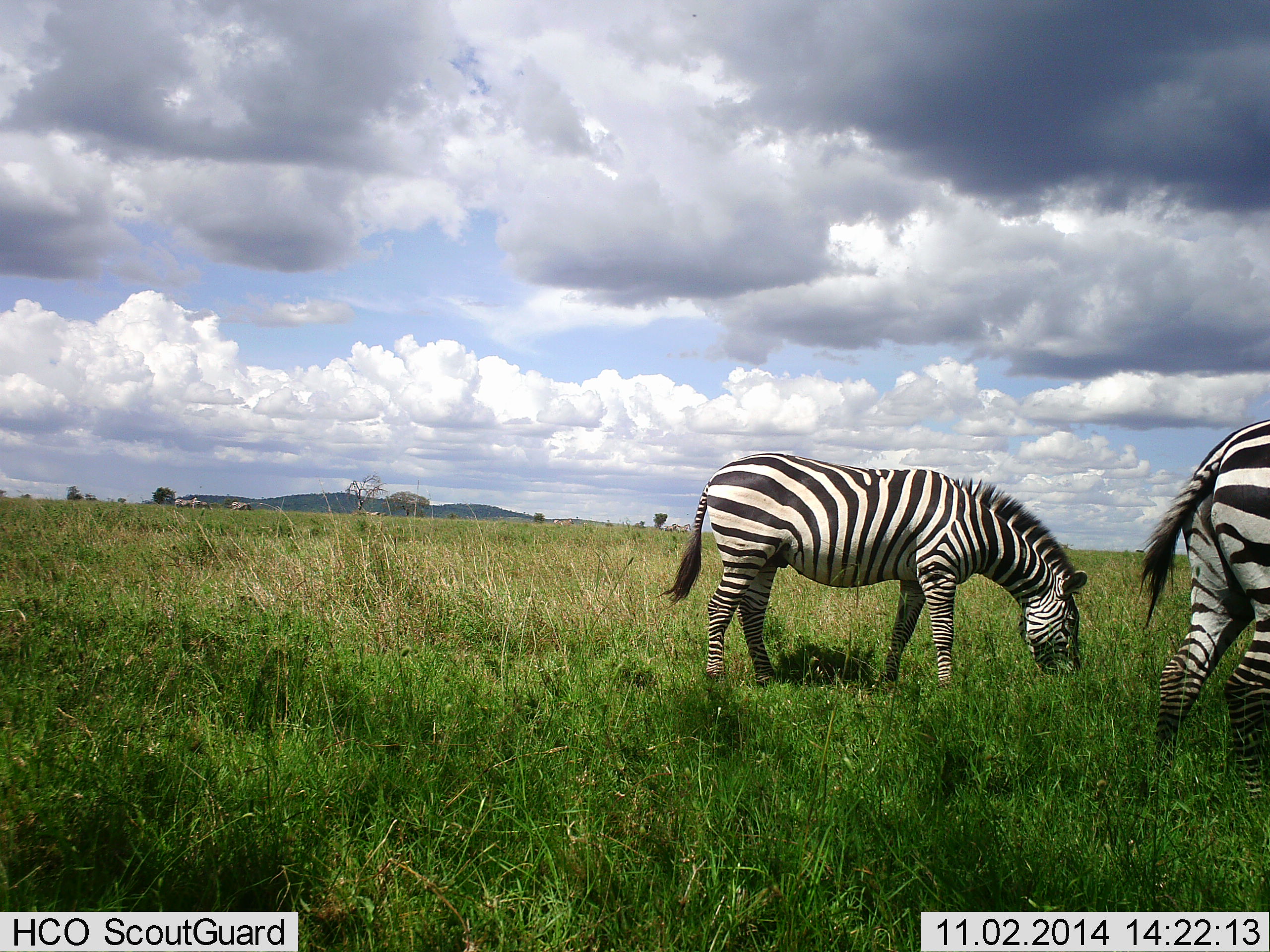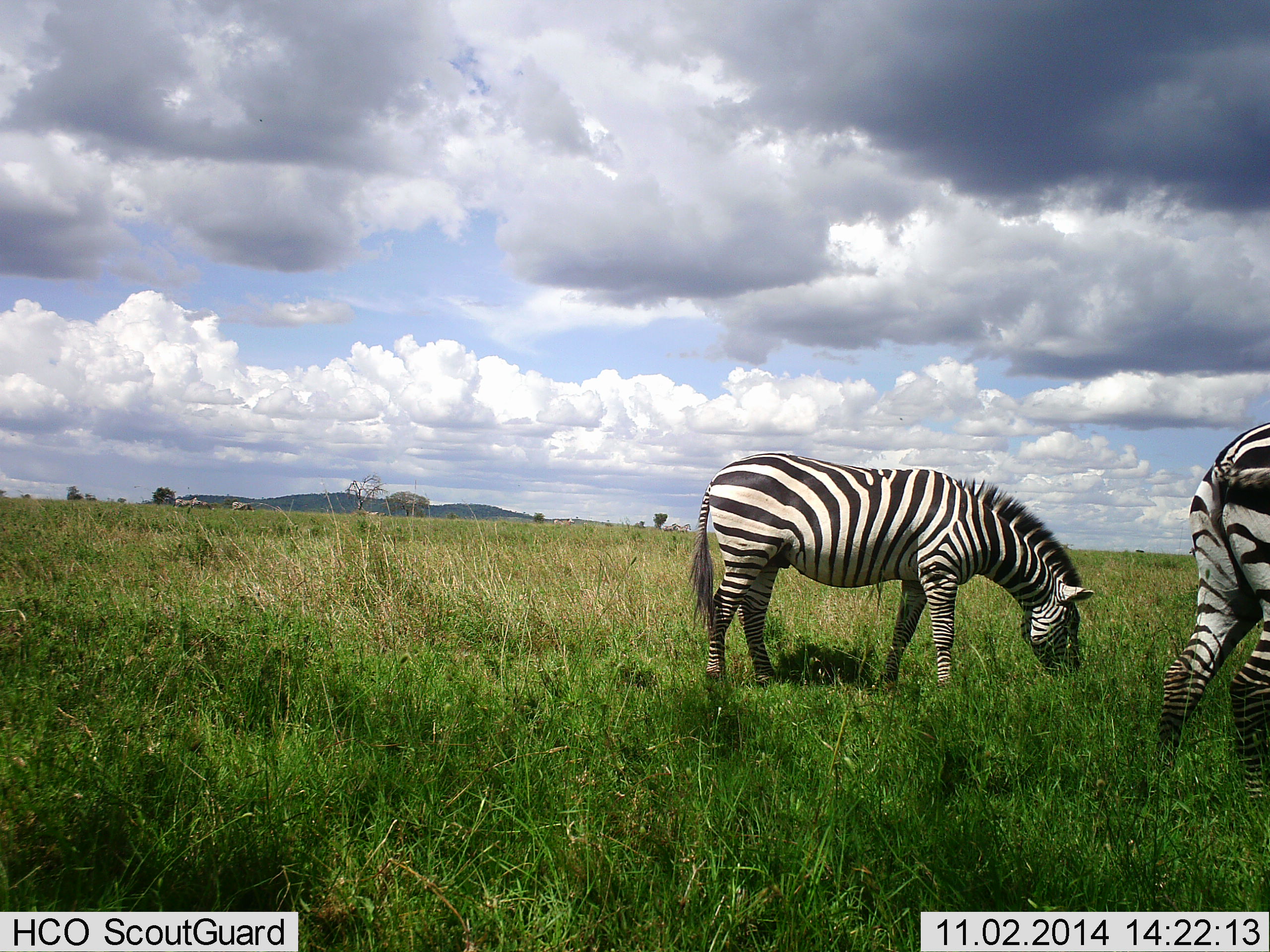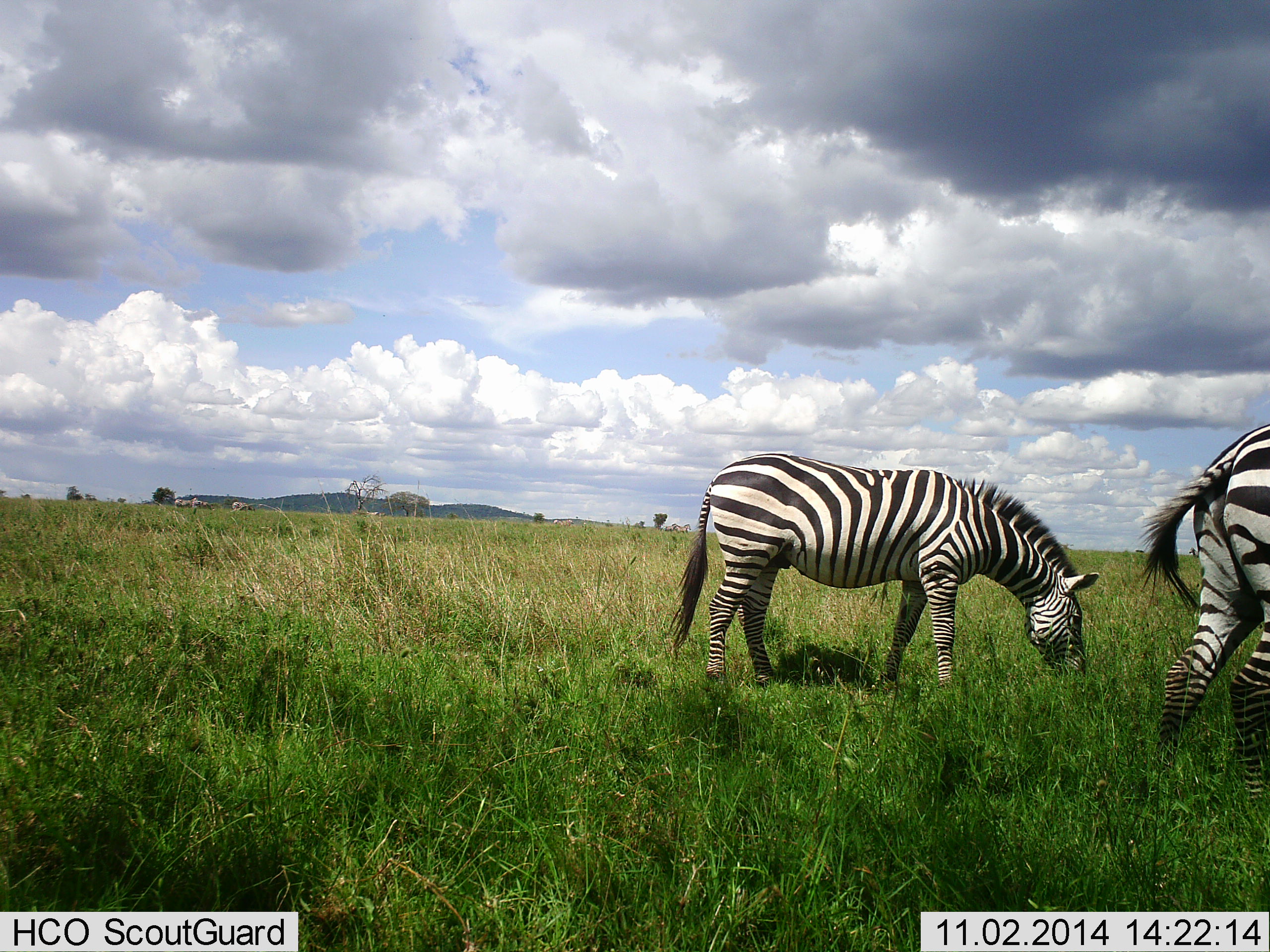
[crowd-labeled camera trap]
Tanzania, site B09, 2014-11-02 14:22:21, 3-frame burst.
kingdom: Animalia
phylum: Chordata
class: Mammalia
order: Perissodactyla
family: Equidae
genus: Equus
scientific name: Equus quagga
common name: plains zebra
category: zebra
Zebra (plains zebra) (Equus quagga), count 2. Behavior (volunteer vote fractions): standing 20%, resting 0%, moving 0%, interacting 0%. Young present (vote fraction): 0%. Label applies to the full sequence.